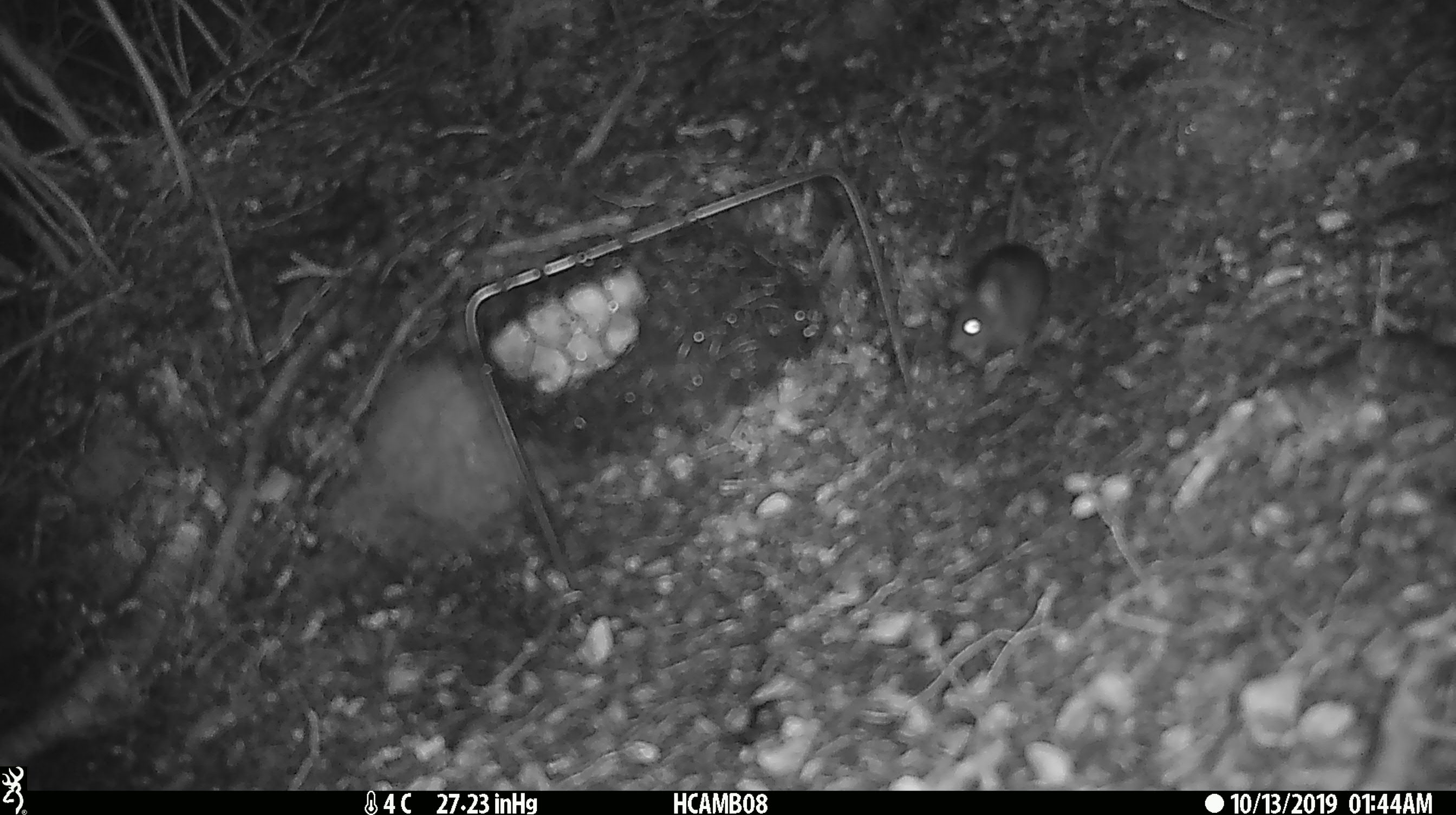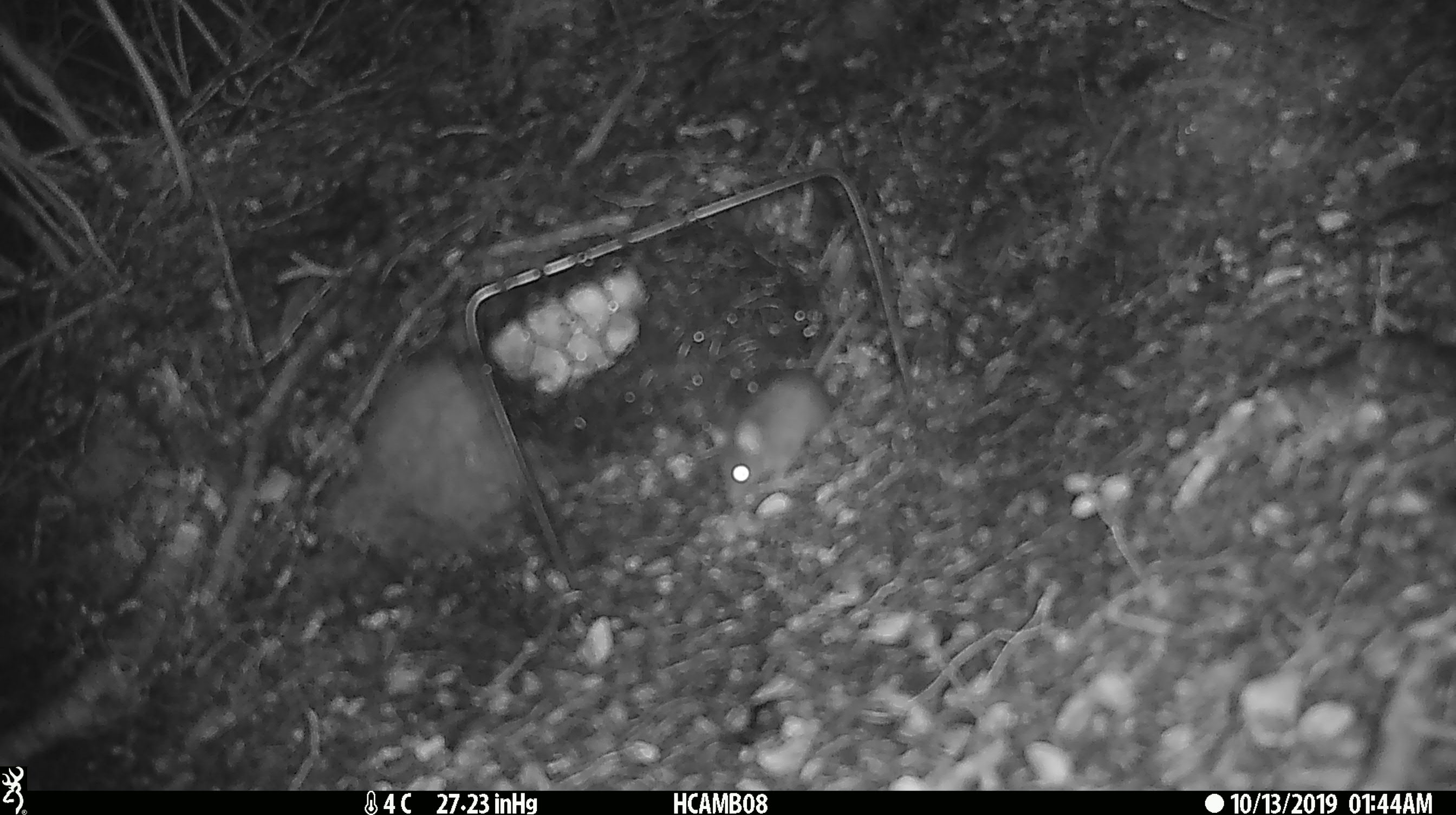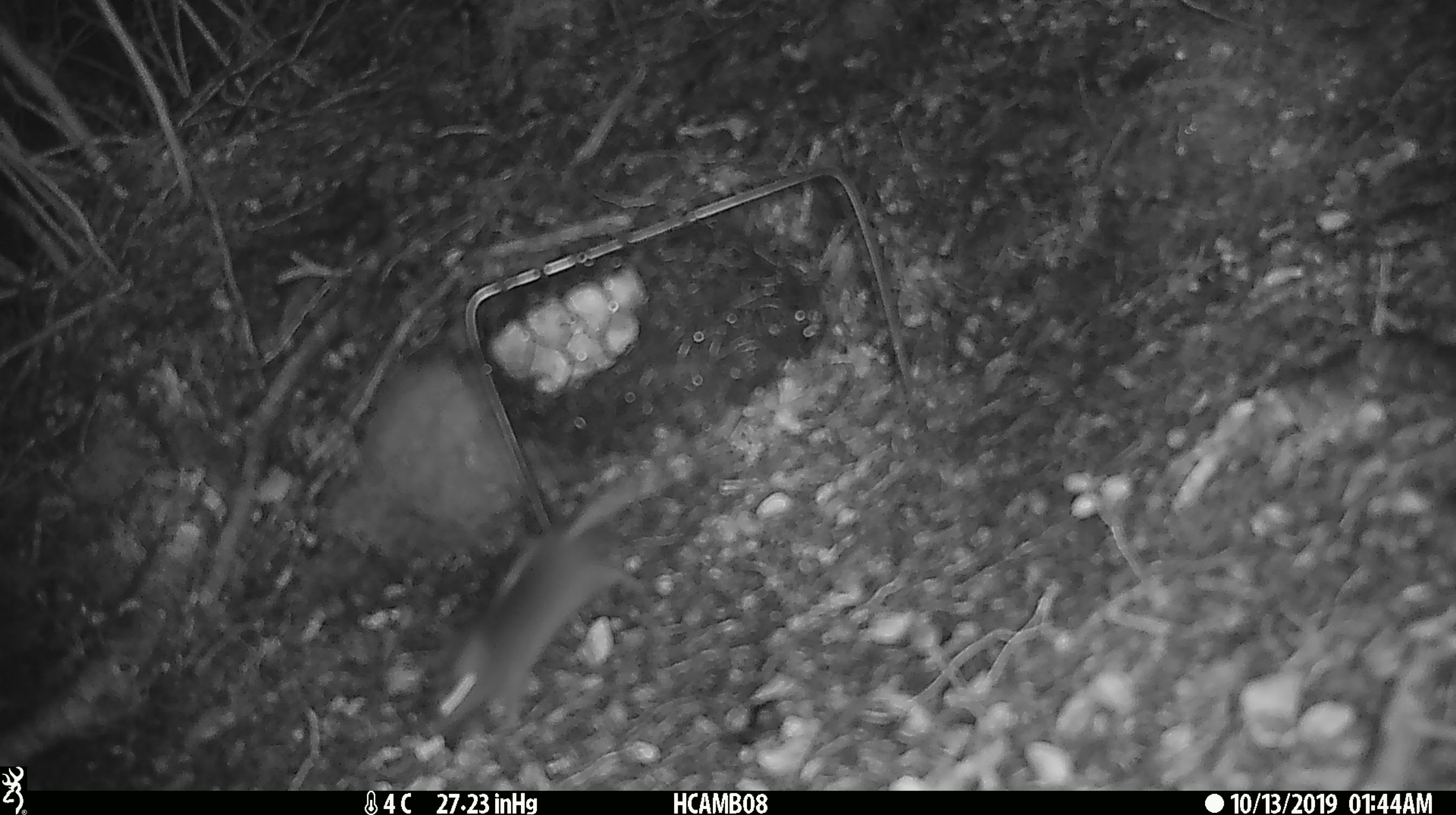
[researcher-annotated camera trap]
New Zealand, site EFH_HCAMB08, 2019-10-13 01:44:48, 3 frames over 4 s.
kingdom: Animalia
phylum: Chordata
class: Mammalia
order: Rodentia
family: Muridae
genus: Mus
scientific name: Mus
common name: mouse